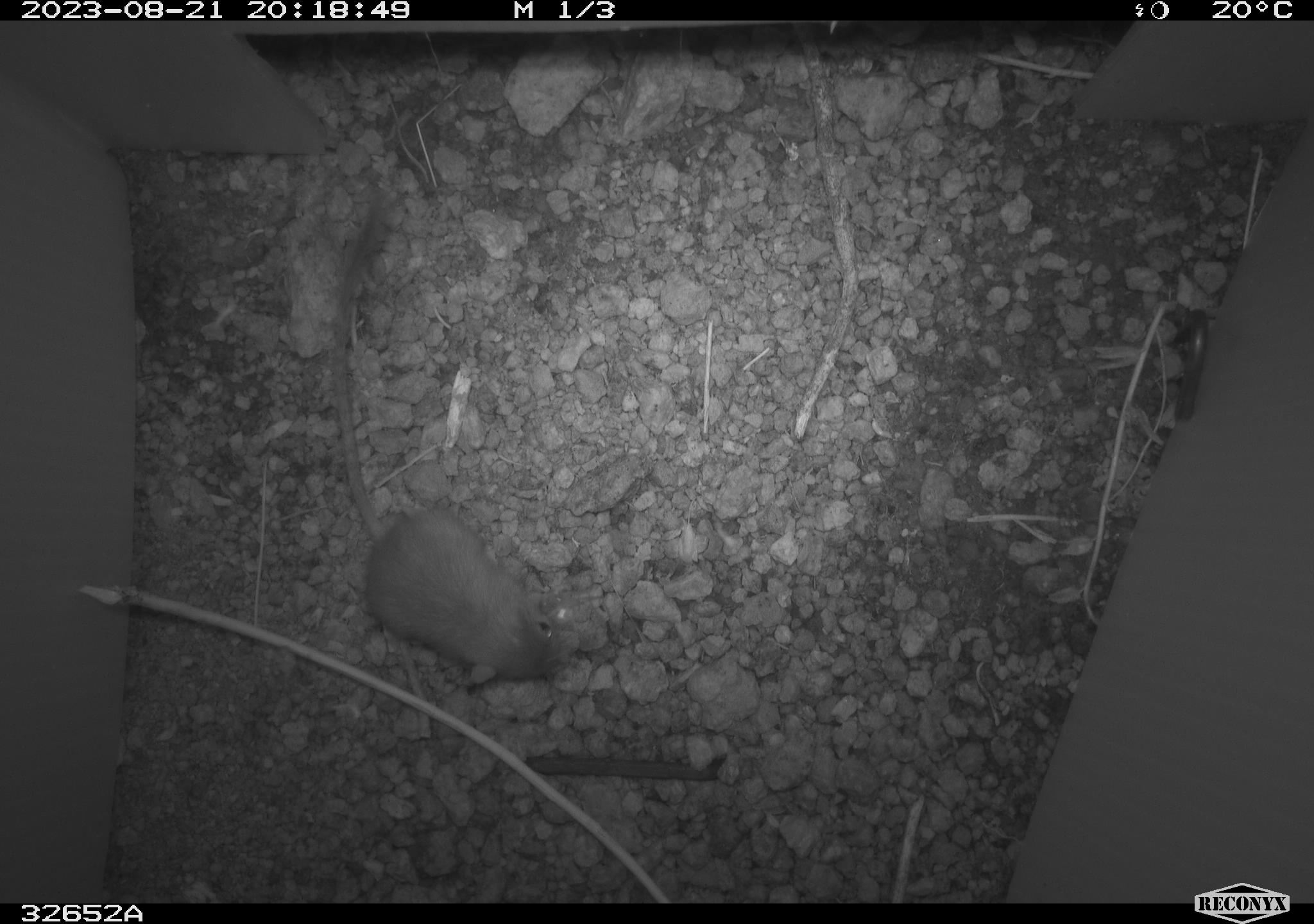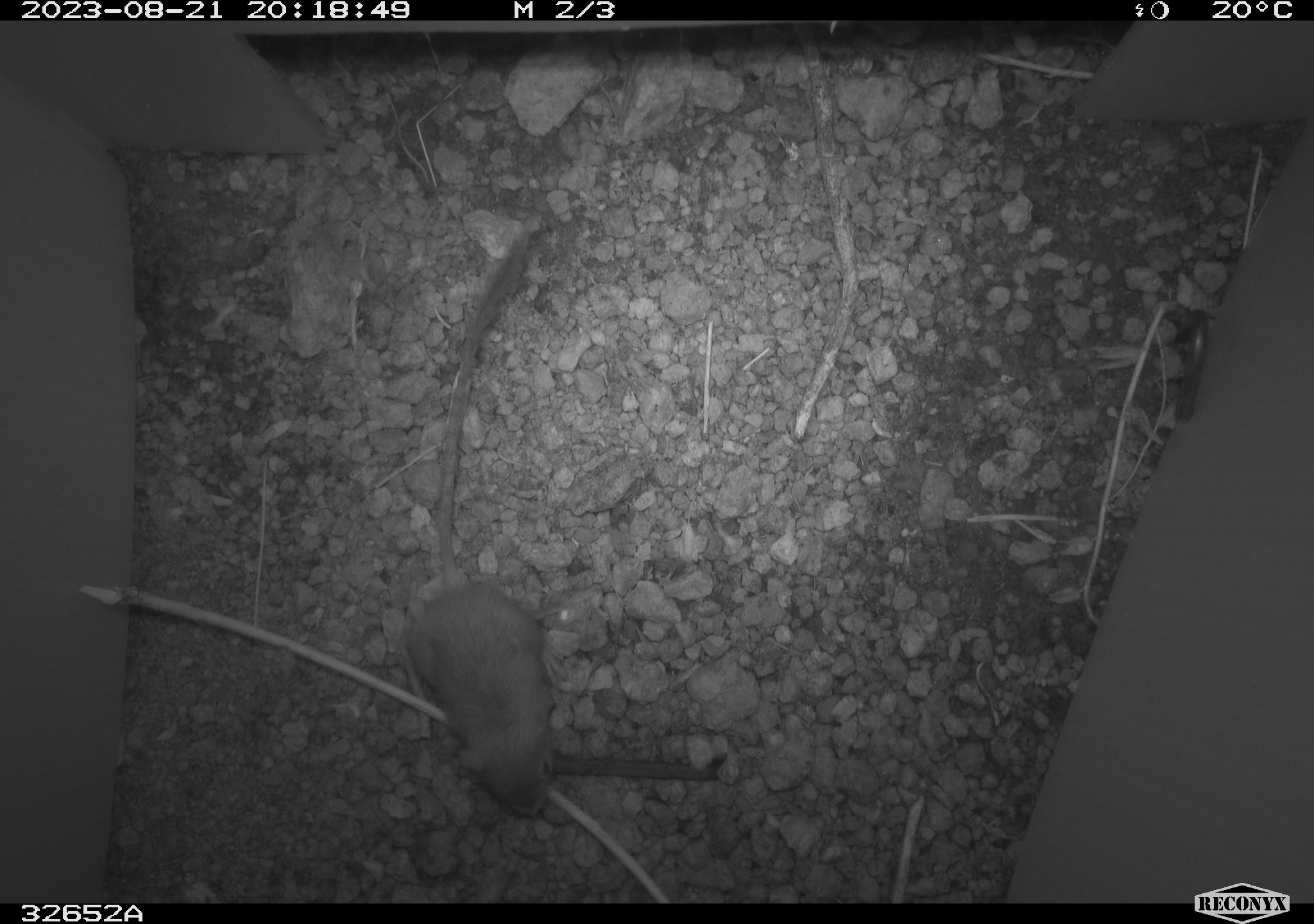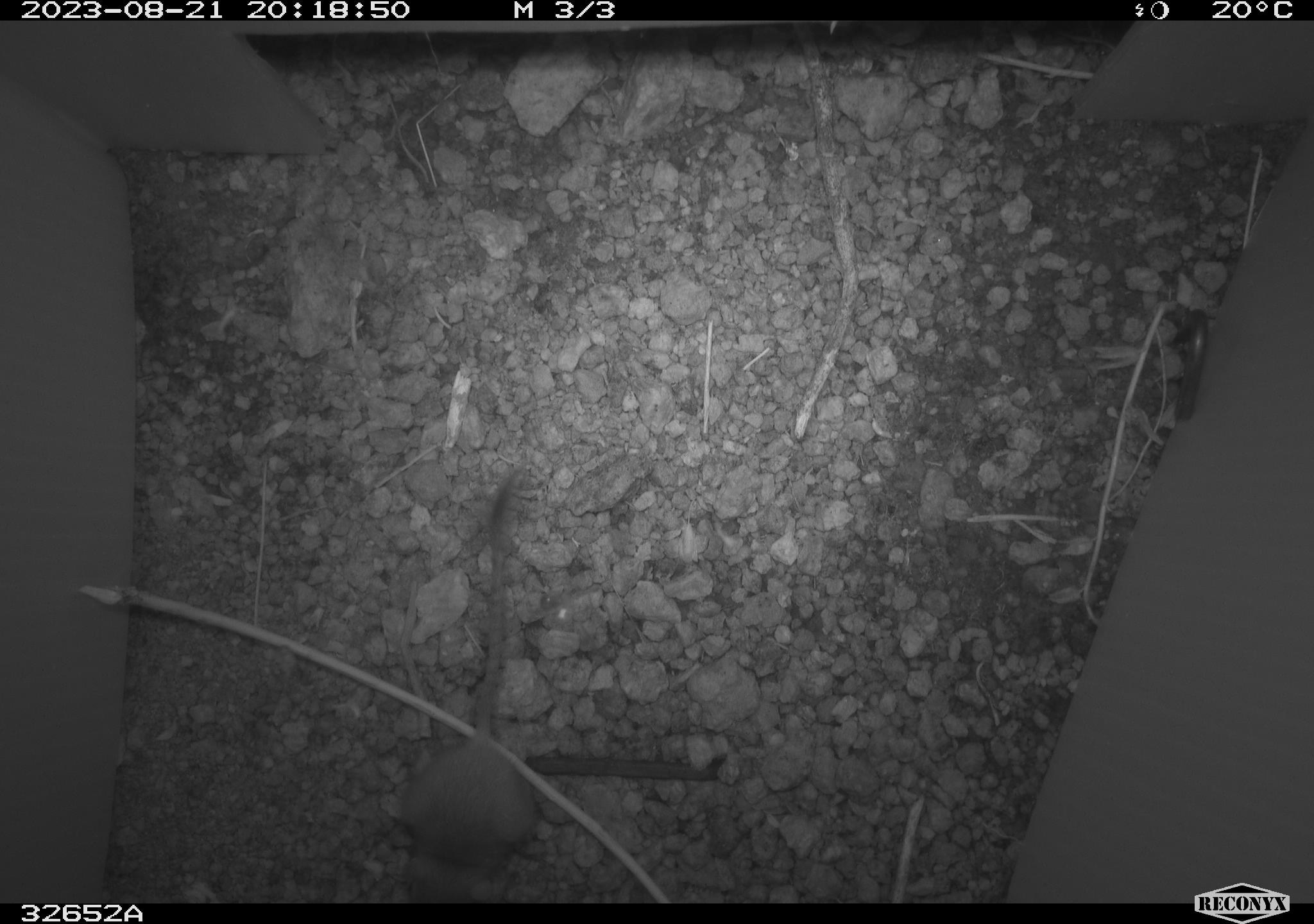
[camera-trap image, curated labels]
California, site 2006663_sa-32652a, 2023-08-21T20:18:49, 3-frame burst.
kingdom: Animalia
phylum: Chordata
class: Mammalia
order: Rodentia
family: Heteromyidae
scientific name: Heteromyidae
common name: kangaroo rats and pocket mice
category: heteromyidae family